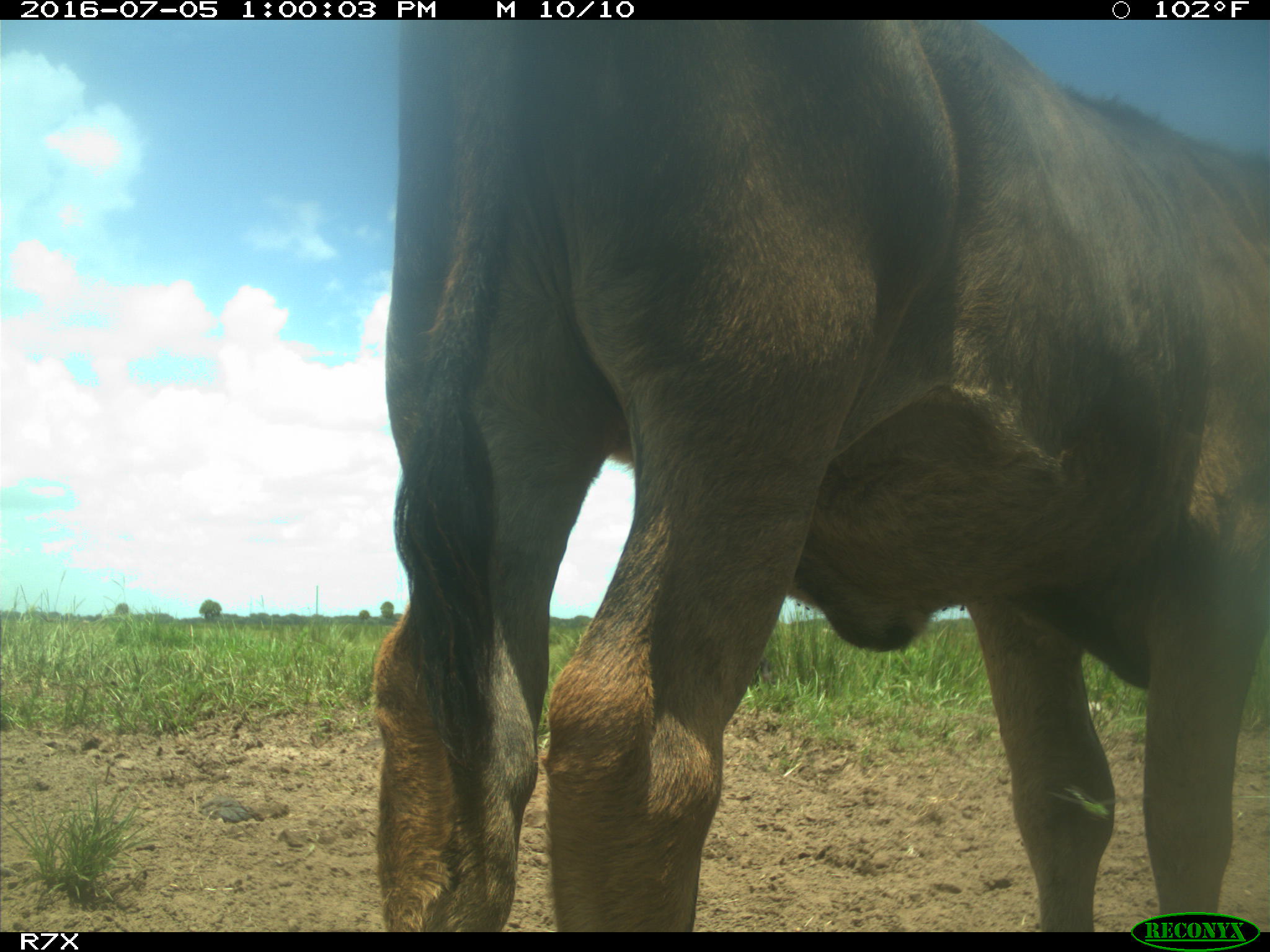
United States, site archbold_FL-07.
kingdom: Animalia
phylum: Chordata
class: Mammalia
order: Artiodactyla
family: Bovidae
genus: Bos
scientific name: Bos taurus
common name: domestic cow